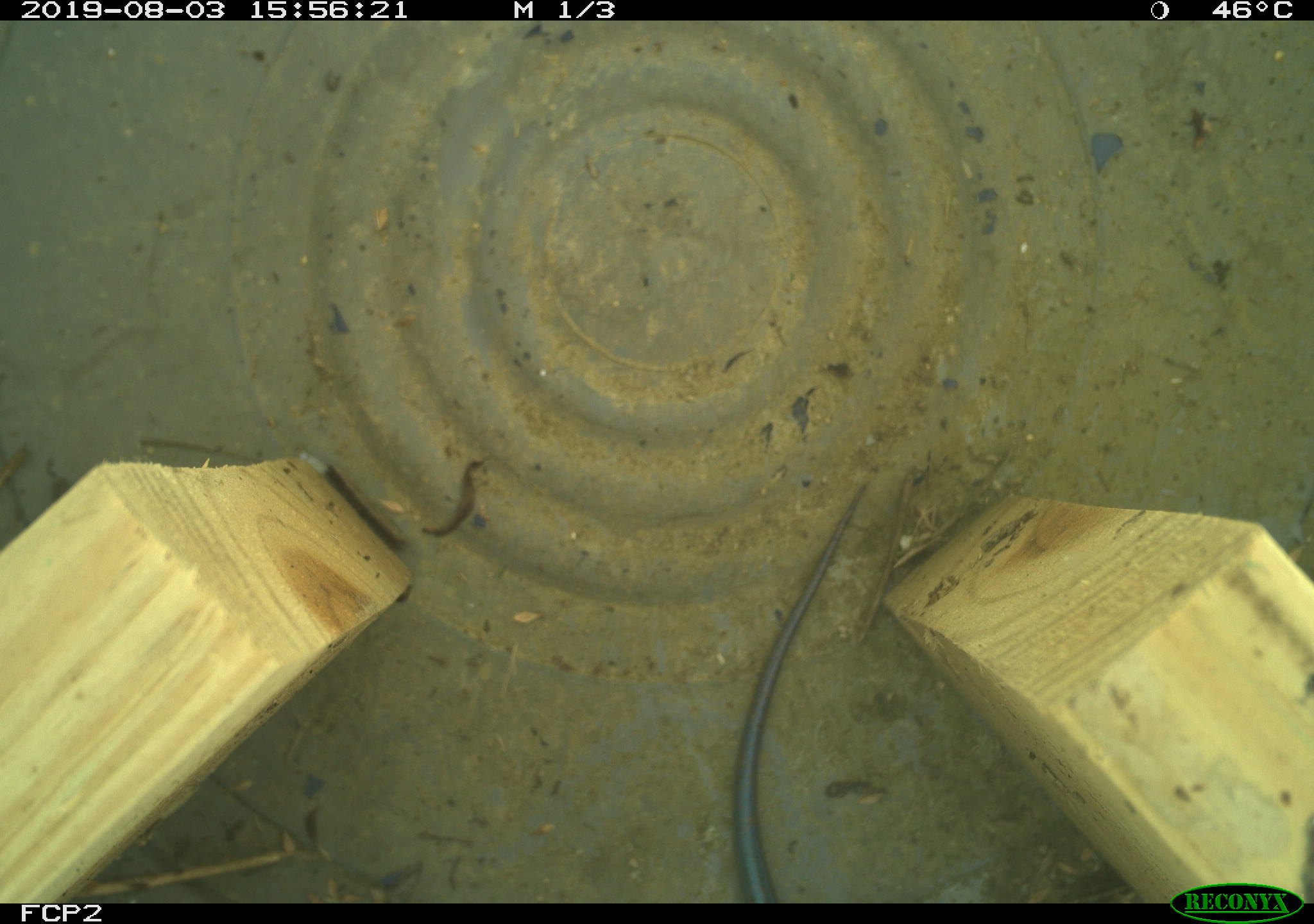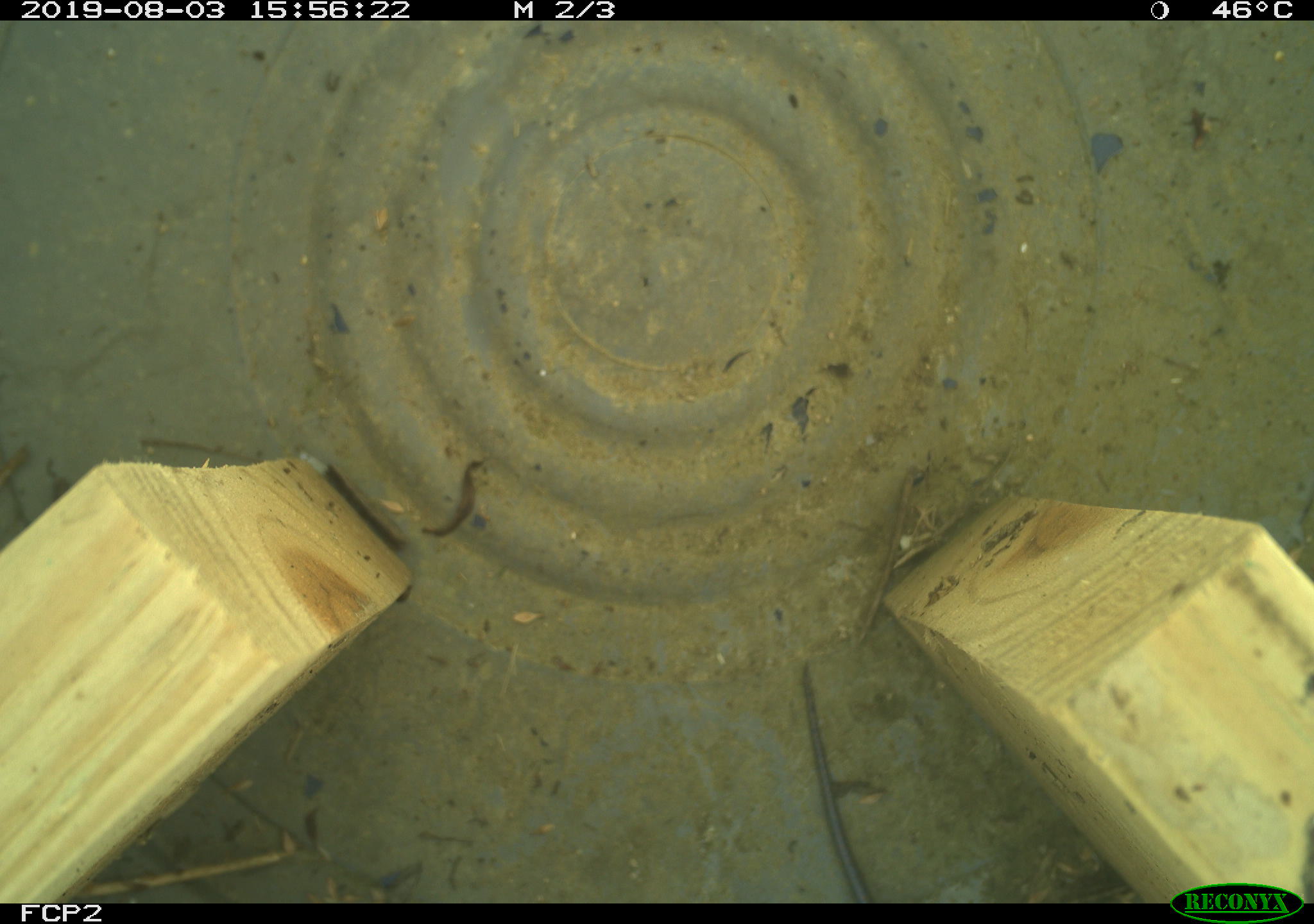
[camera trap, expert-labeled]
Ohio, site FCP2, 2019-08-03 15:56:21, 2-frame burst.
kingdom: Animalia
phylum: Chordata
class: Reptilia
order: Squamata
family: Scincidae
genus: Plestiodon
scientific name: Plestiodon fasciatus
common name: common five-lined skink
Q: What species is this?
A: Common five-lined skink (Plestiodon fasciatus).